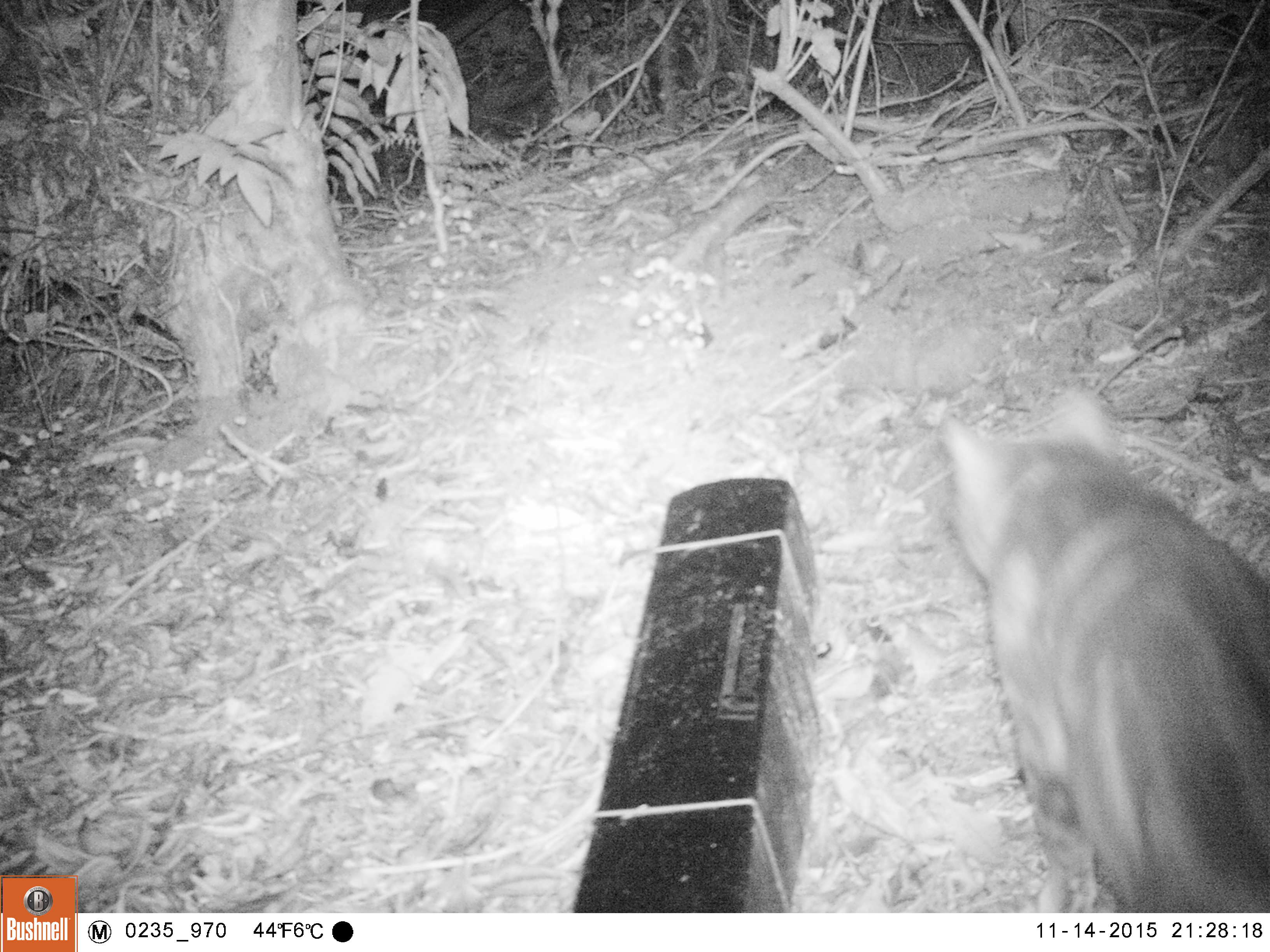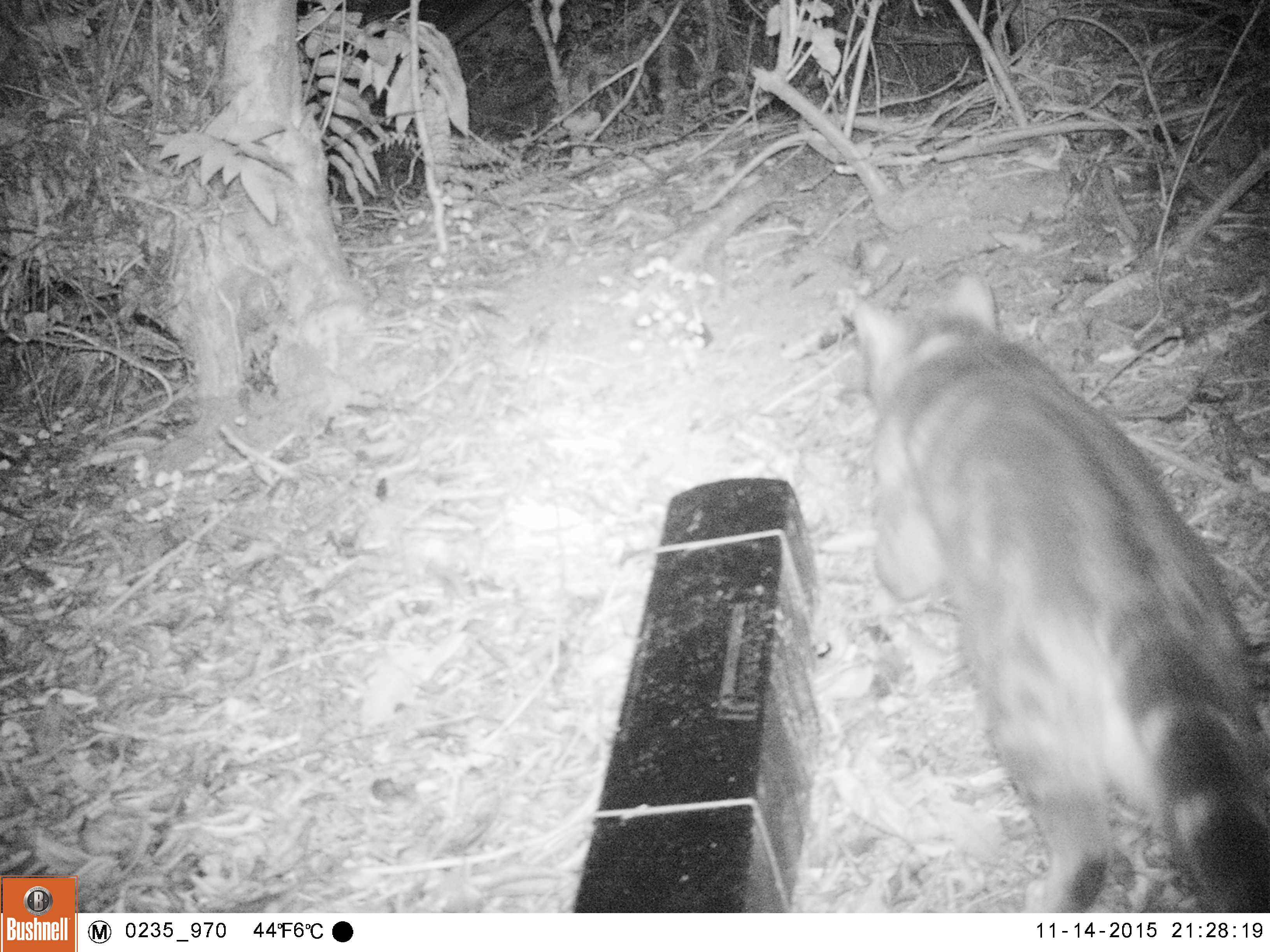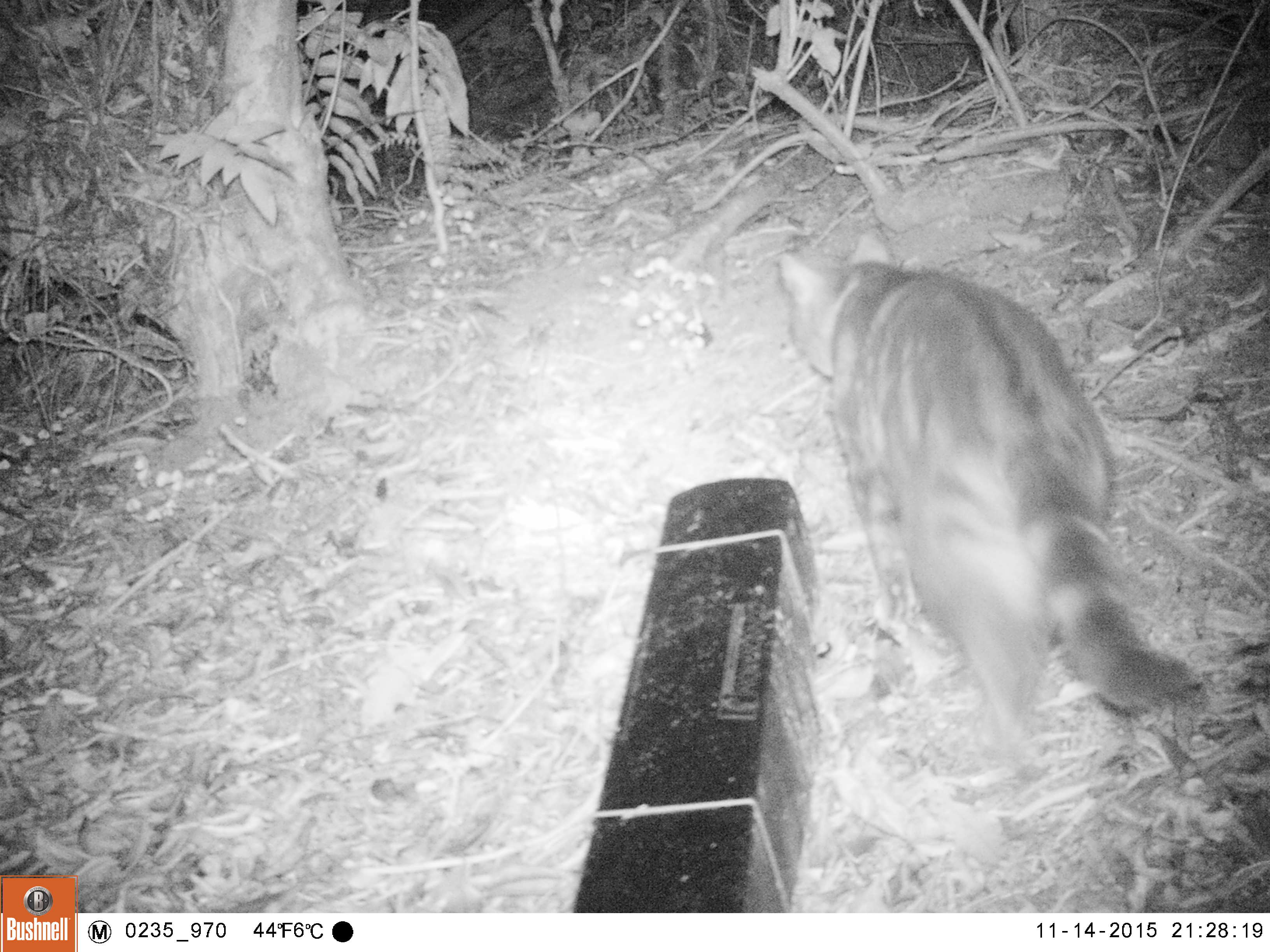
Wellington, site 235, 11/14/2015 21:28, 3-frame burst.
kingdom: Animalia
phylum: Chordata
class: Mammalia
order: Carnivora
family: Felidae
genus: Felis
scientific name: Felis catus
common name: cat